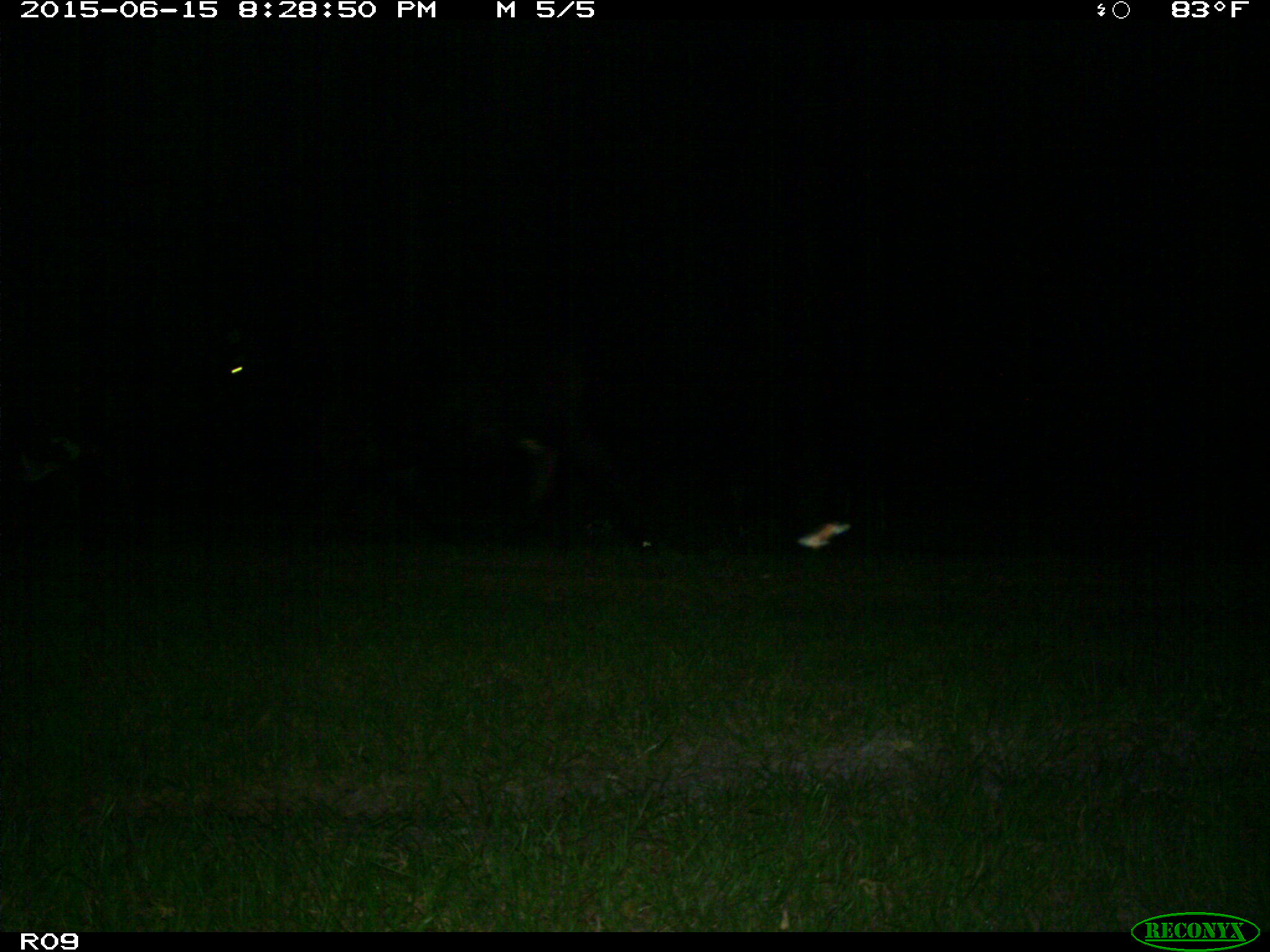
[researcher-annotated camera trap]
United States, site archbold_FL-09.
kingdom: Animalia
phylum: Chordata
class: Mammalia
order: Artiodactyla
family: Bovidae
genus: Bos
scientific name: Bos taurus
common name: domestic cow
Bos taurus (domestic cow).